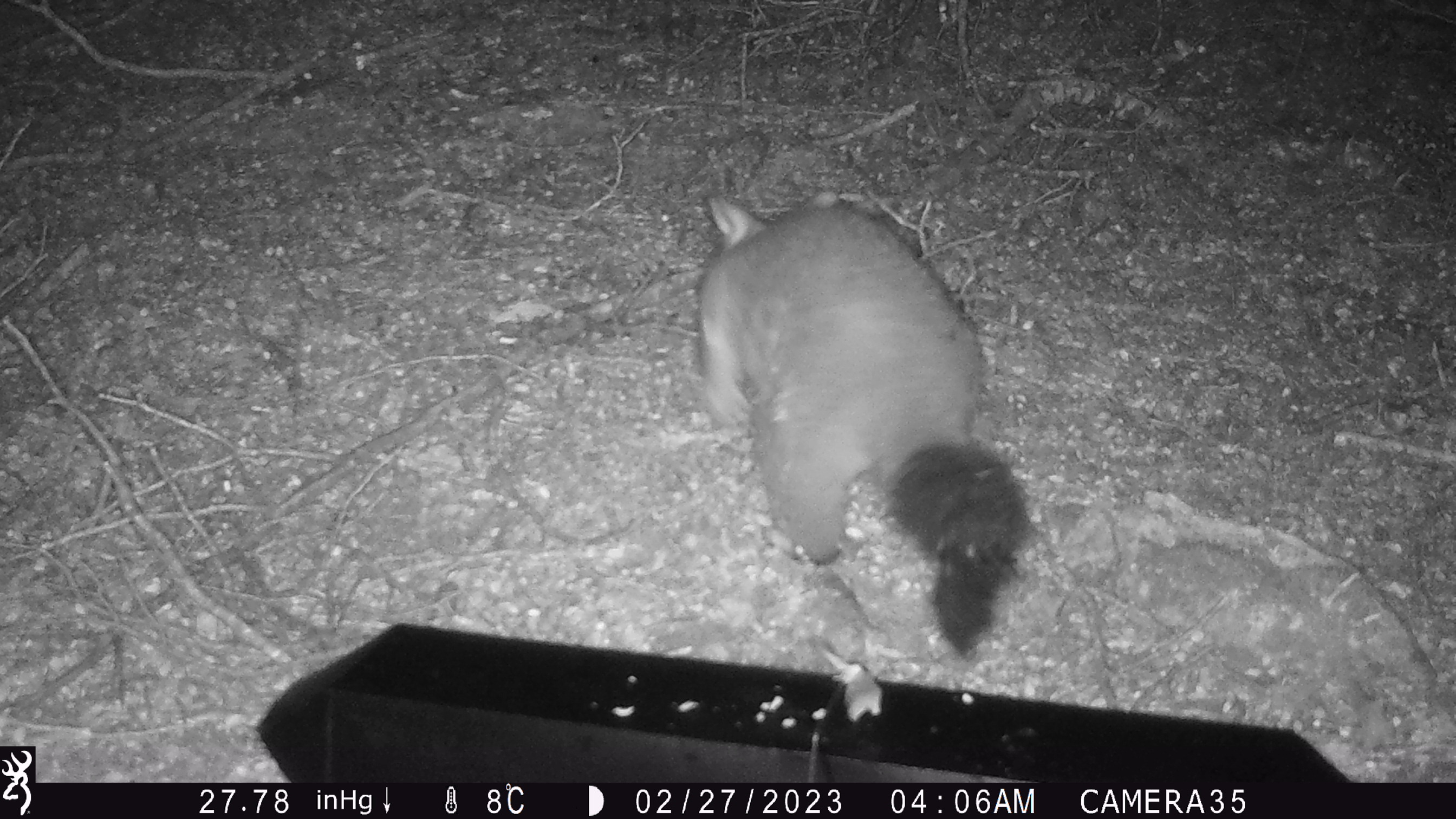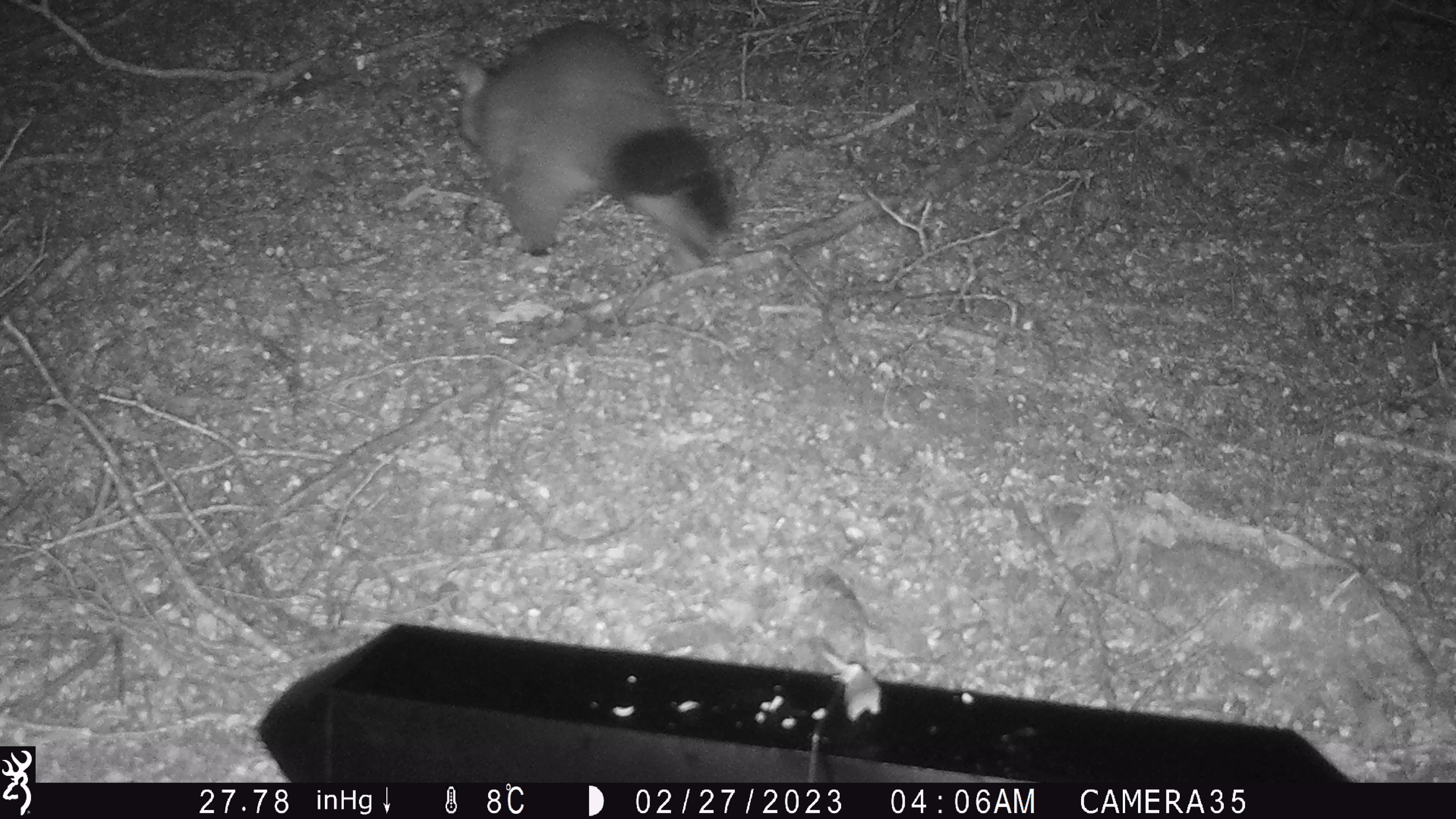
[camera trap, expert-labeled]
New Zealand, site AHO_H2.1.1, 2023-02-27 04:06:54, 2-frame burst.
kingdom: Animalia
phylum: Chordata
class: Mammalia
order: Carnivora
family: Mustelidae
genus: Mustela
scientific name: Mustela erminea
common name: stoat